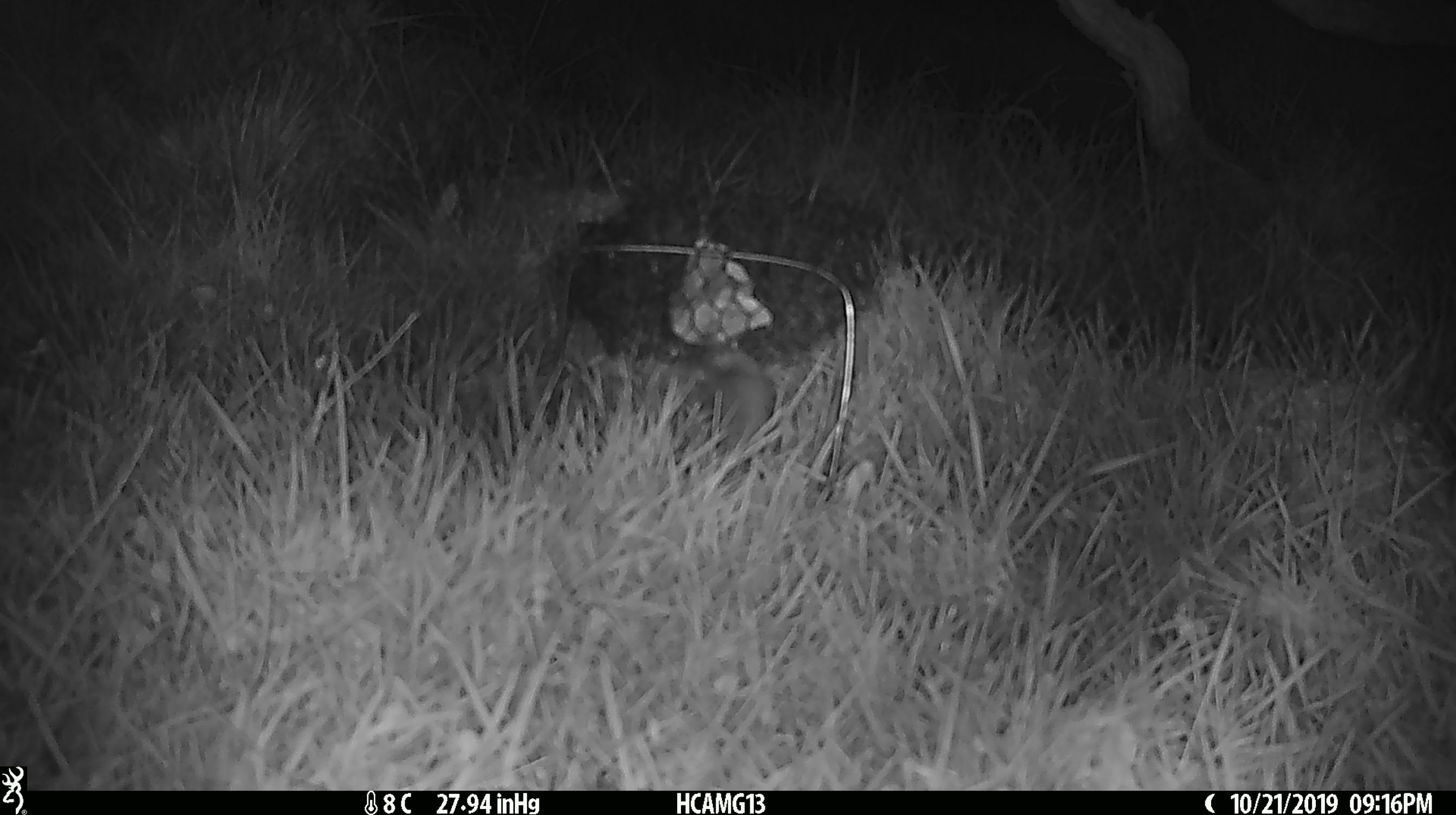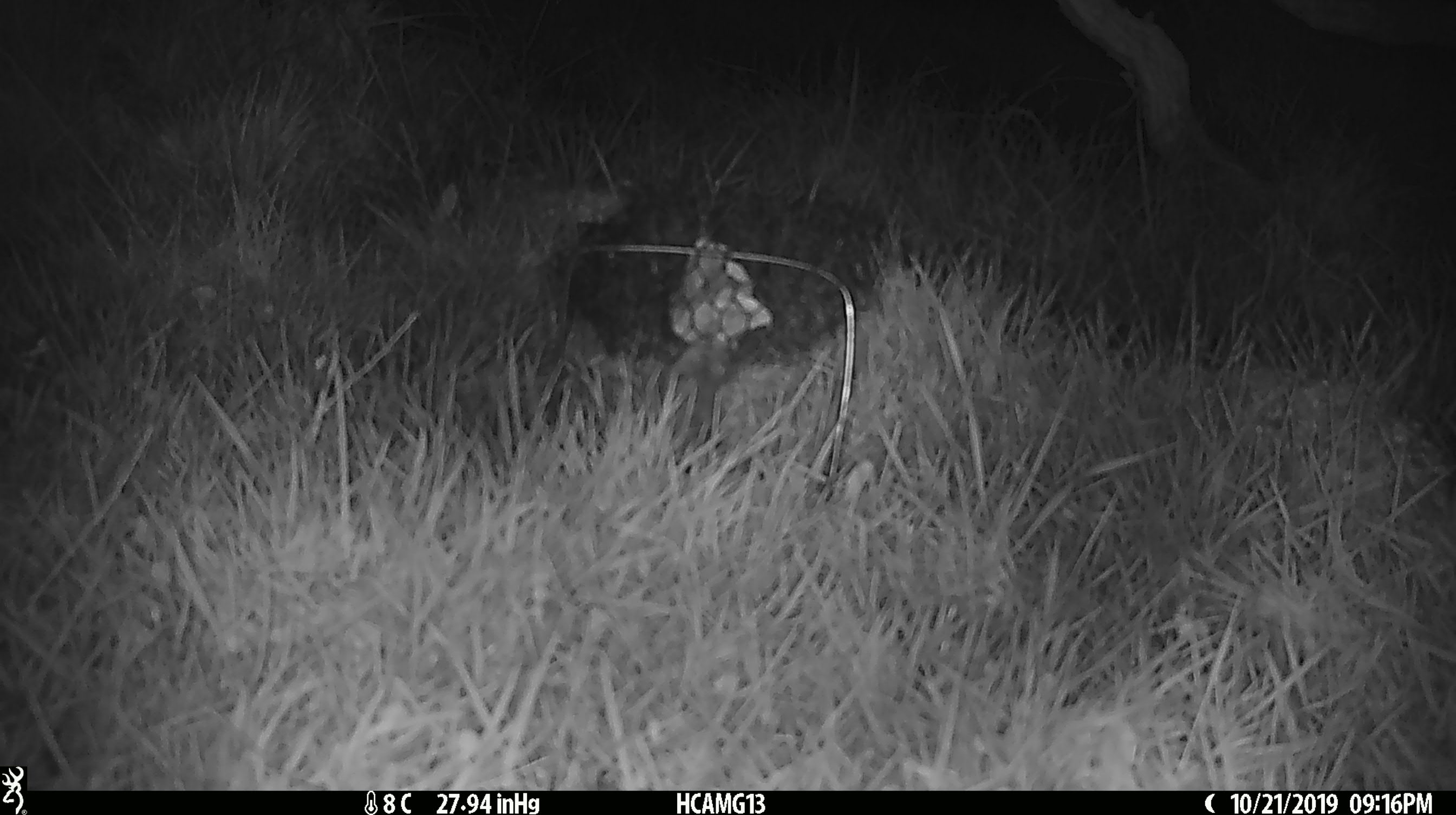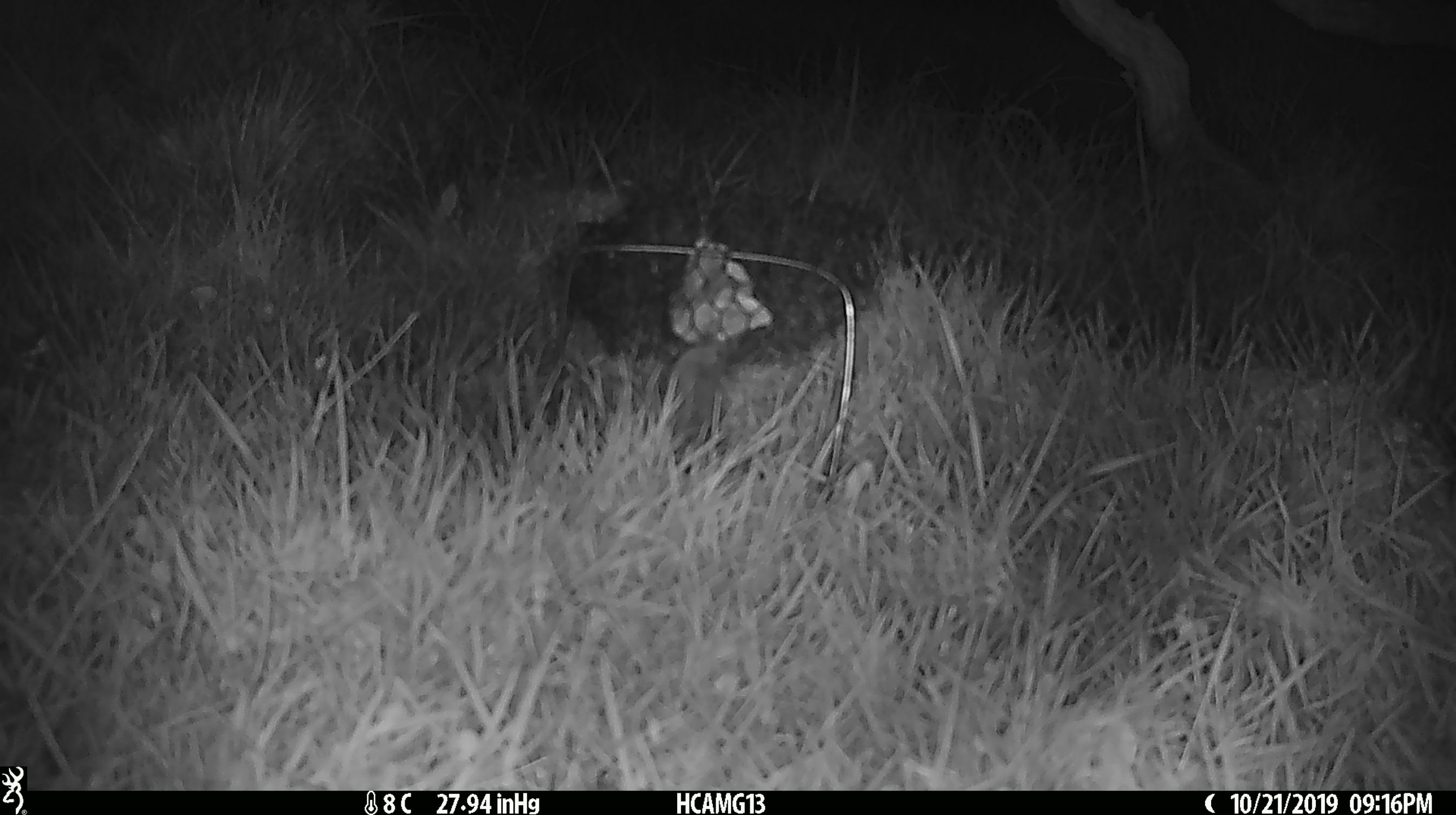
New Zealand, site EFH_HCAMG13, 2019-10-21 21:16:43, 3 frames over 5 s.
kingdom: Animalia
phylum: Chordata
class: Mammalia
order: Rodentia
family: Muridae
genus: Mus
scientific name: Mus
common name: mouse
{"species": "mouse (Mus)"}